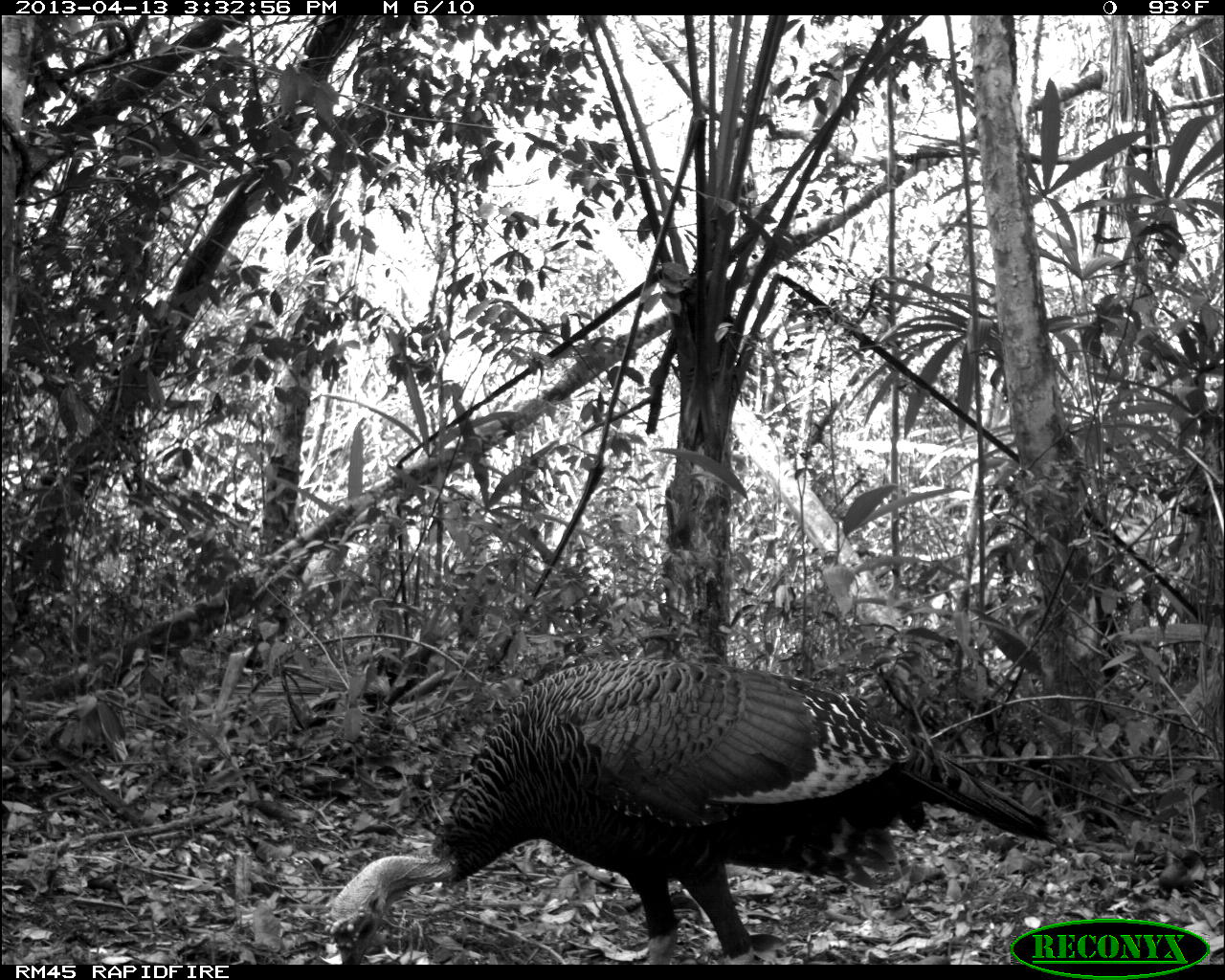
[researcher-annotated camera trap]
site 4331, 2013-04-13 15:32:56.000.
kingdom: Animalia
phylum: Chordata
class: Aves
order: Galliformes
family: Phasianidae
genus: Meleagris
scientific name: Meleagris ocellata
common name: ocellated turkey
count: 1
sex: male